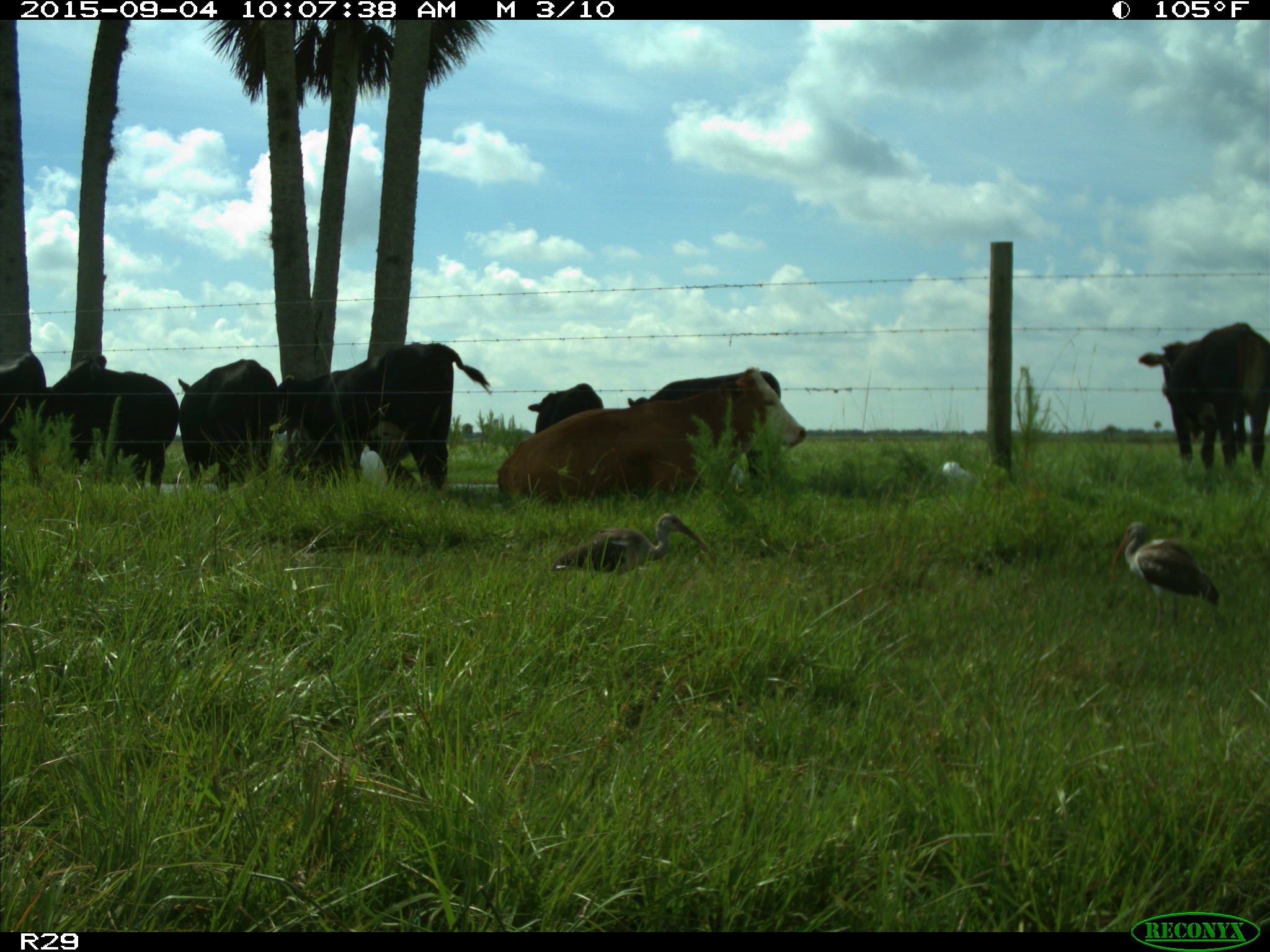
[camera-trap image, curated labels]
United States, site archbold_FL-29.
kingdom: Animalia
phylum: Chordata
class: Mammalia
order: Artiodactyla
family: Bovidae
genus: Bos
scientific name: Bos taurus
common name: domestic cow